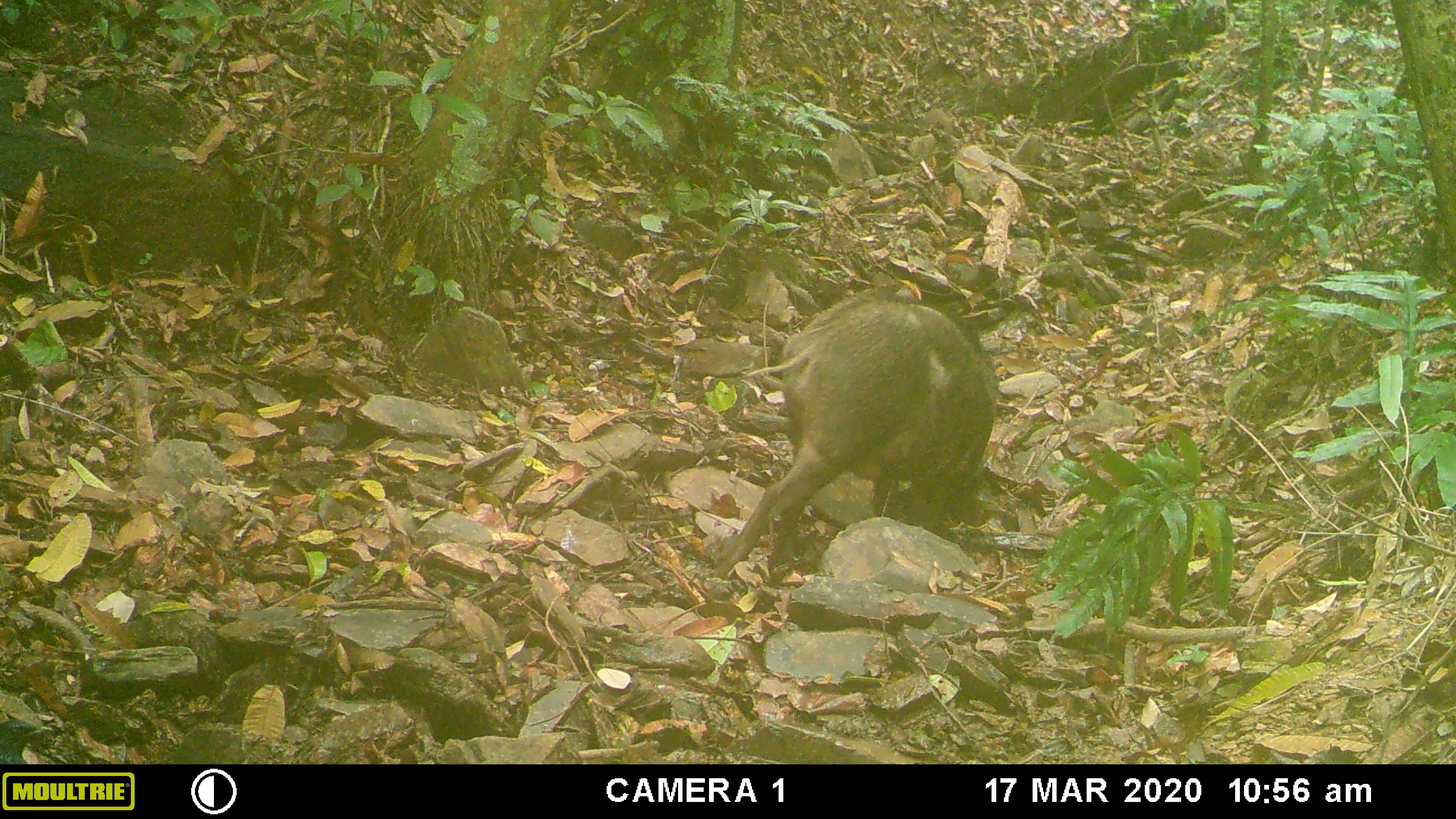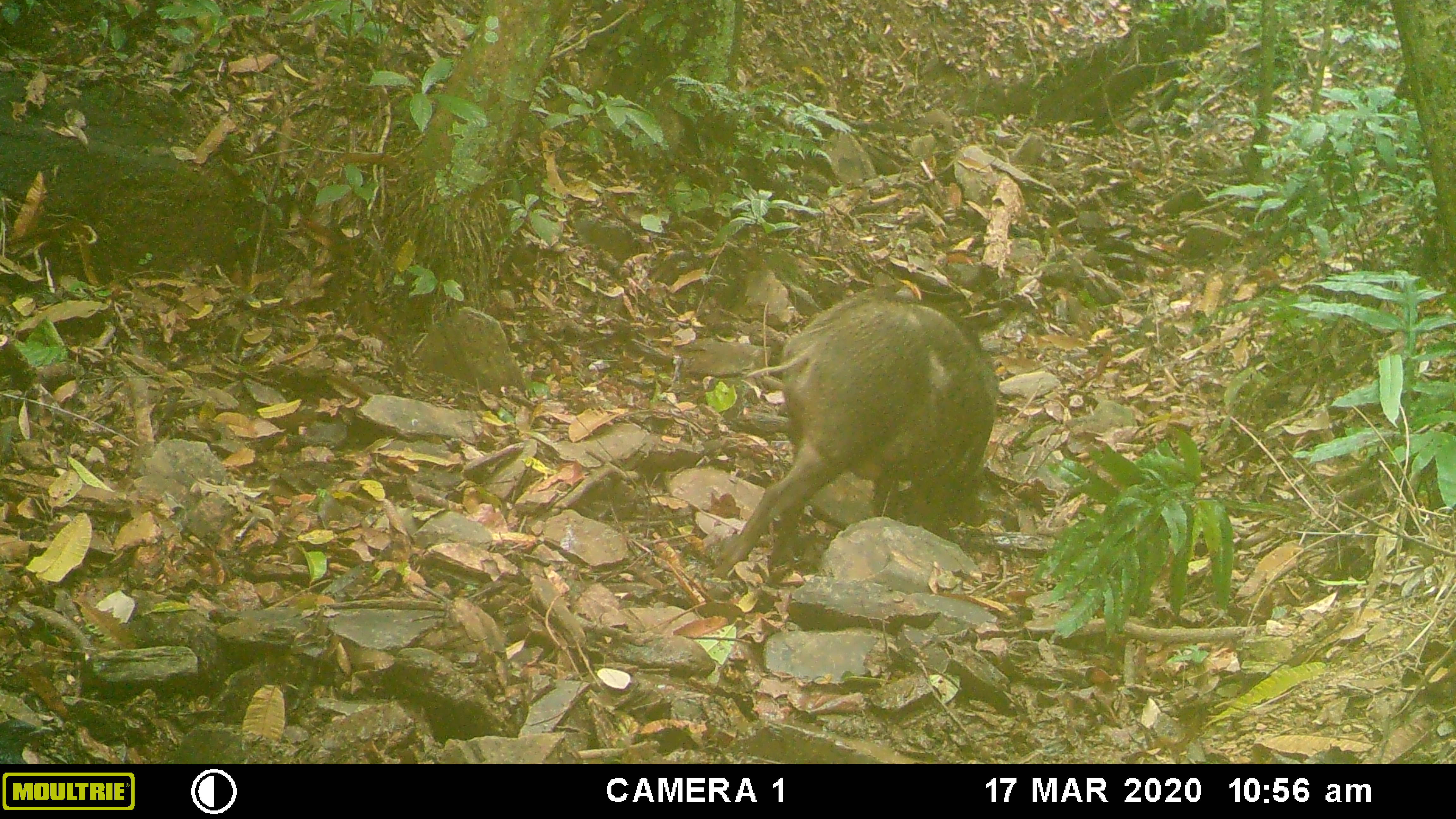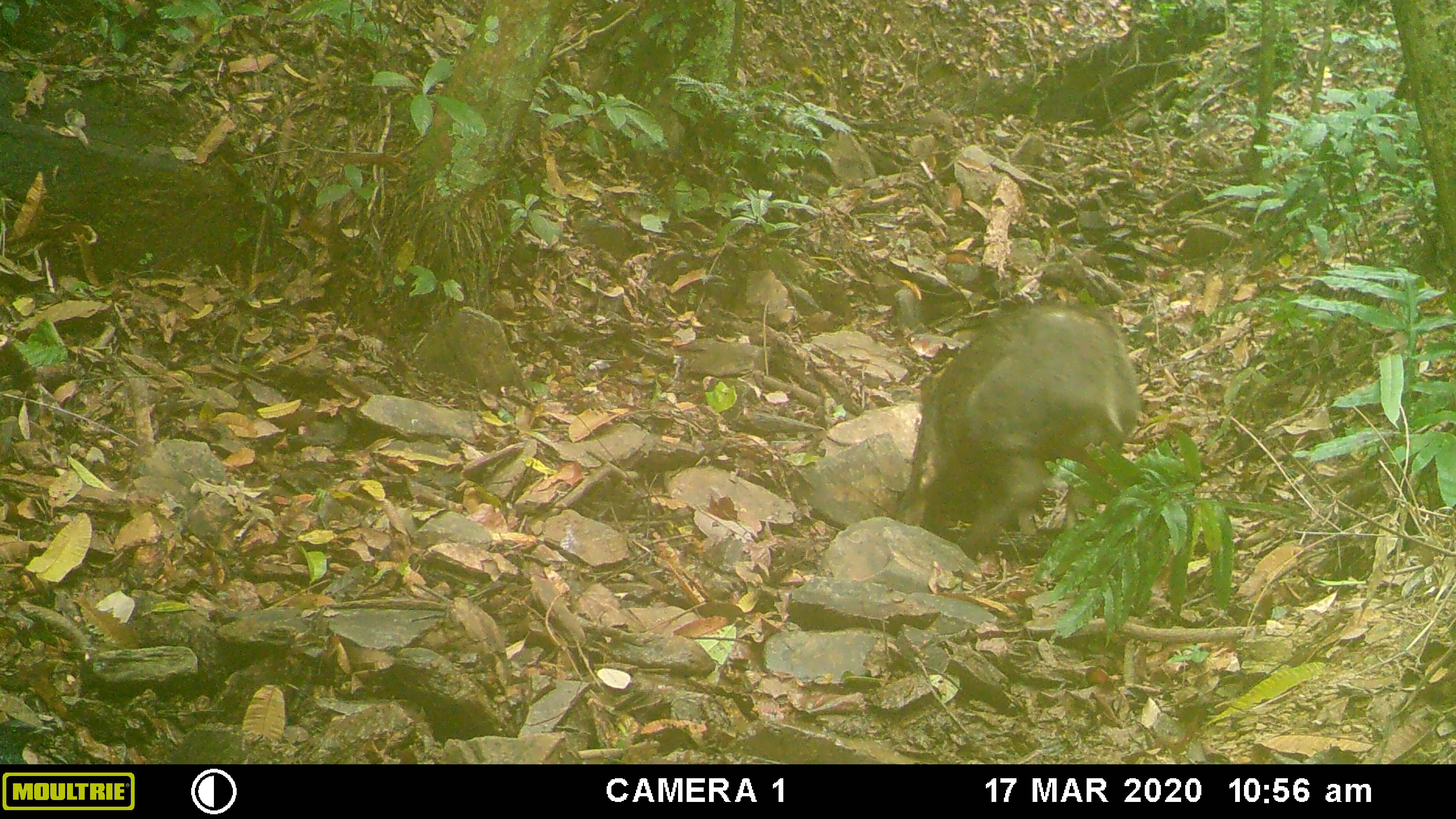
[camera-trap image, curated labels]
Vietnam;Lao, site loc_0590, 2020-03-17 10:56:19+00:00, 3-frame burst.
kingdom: Animalia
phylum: Chordata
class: Aves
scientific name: Aves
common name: bird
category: unidentified bird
Unidentified bird (bird) (Aves). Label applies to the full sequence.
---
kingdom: Animalia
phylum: Chordata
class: Mammalia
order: Artiodactyla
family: Suidae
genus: Sus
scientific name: Sus scrofa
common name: eurasian wild pig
Eurasian wild pig (Sus scrofa). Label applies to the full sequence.